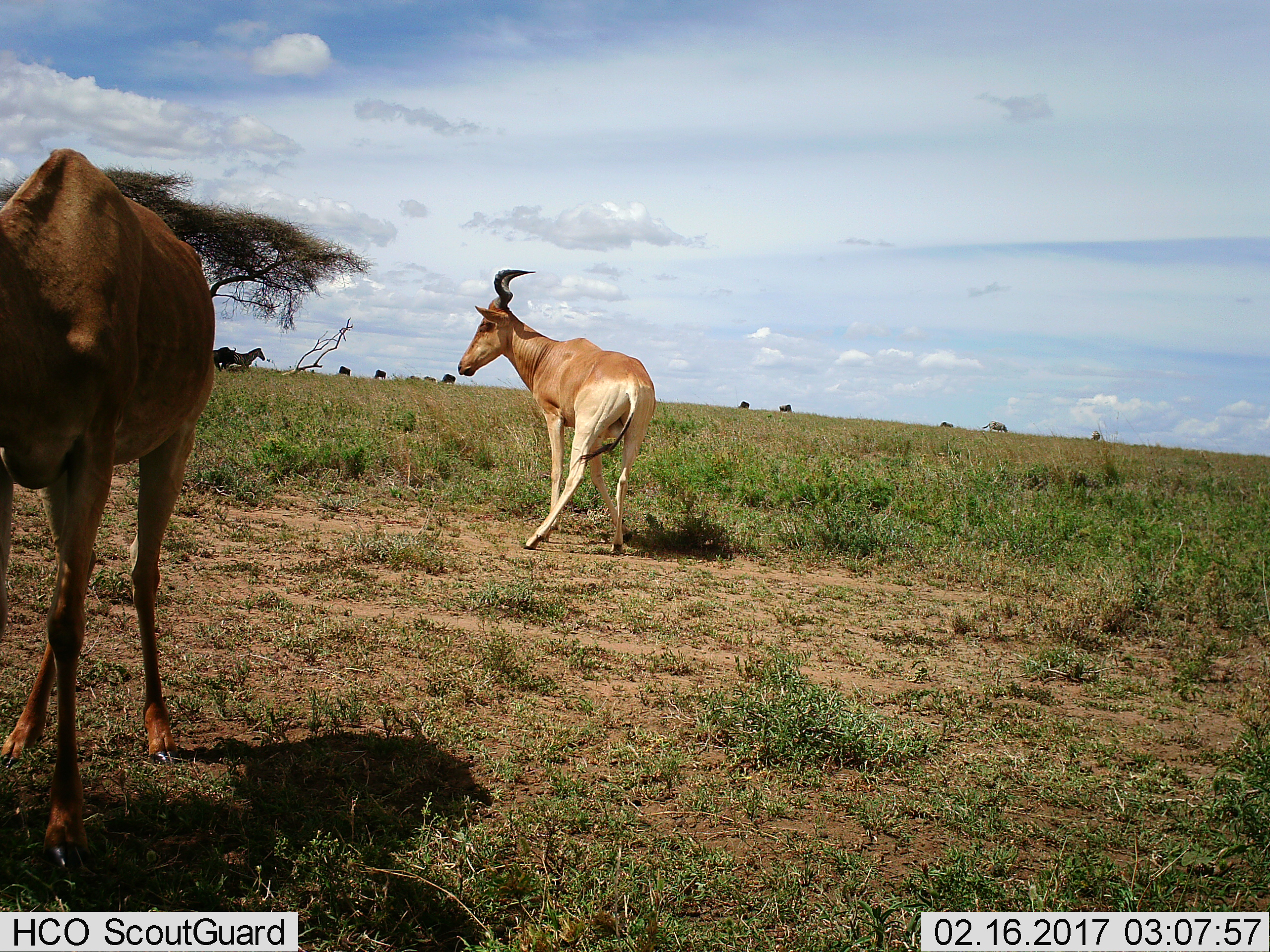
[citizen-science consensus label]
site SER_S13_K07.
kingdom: Animalia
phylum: Chordata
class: Mammalia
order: Artiodactyla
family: Bovidae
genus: Alcelaphus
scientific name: Alcelaphus buselaphus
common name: hartebeest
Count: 2.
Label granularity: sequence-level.